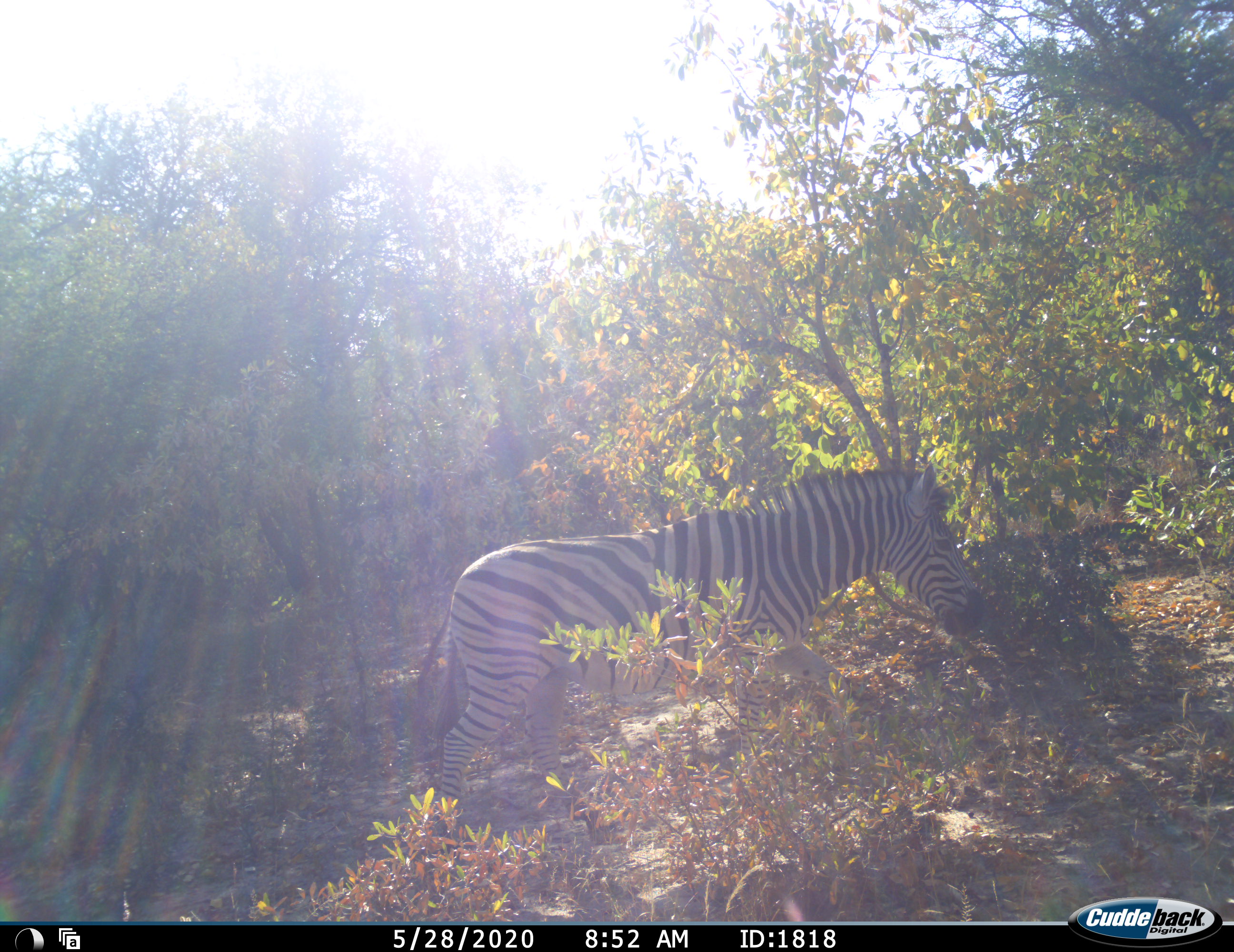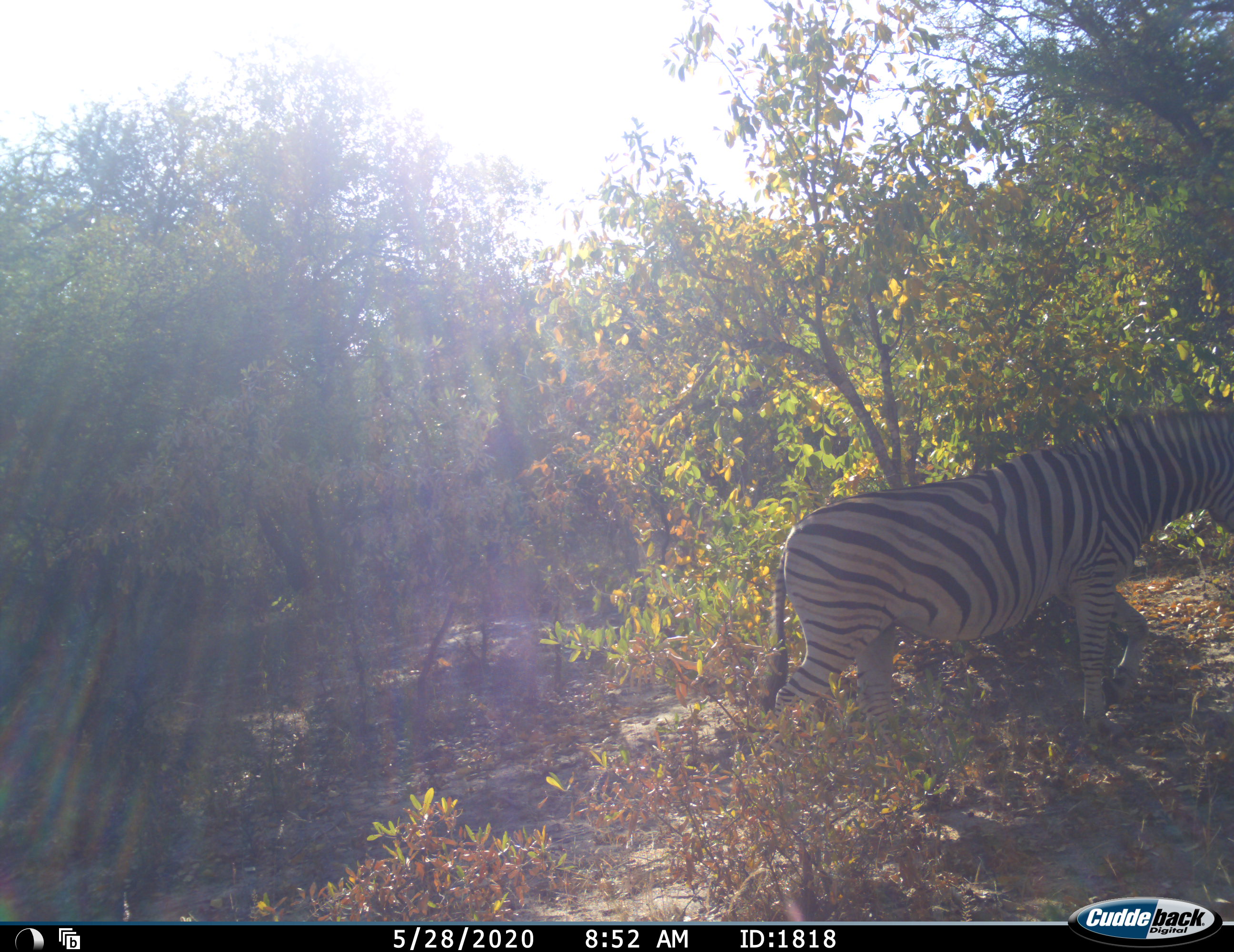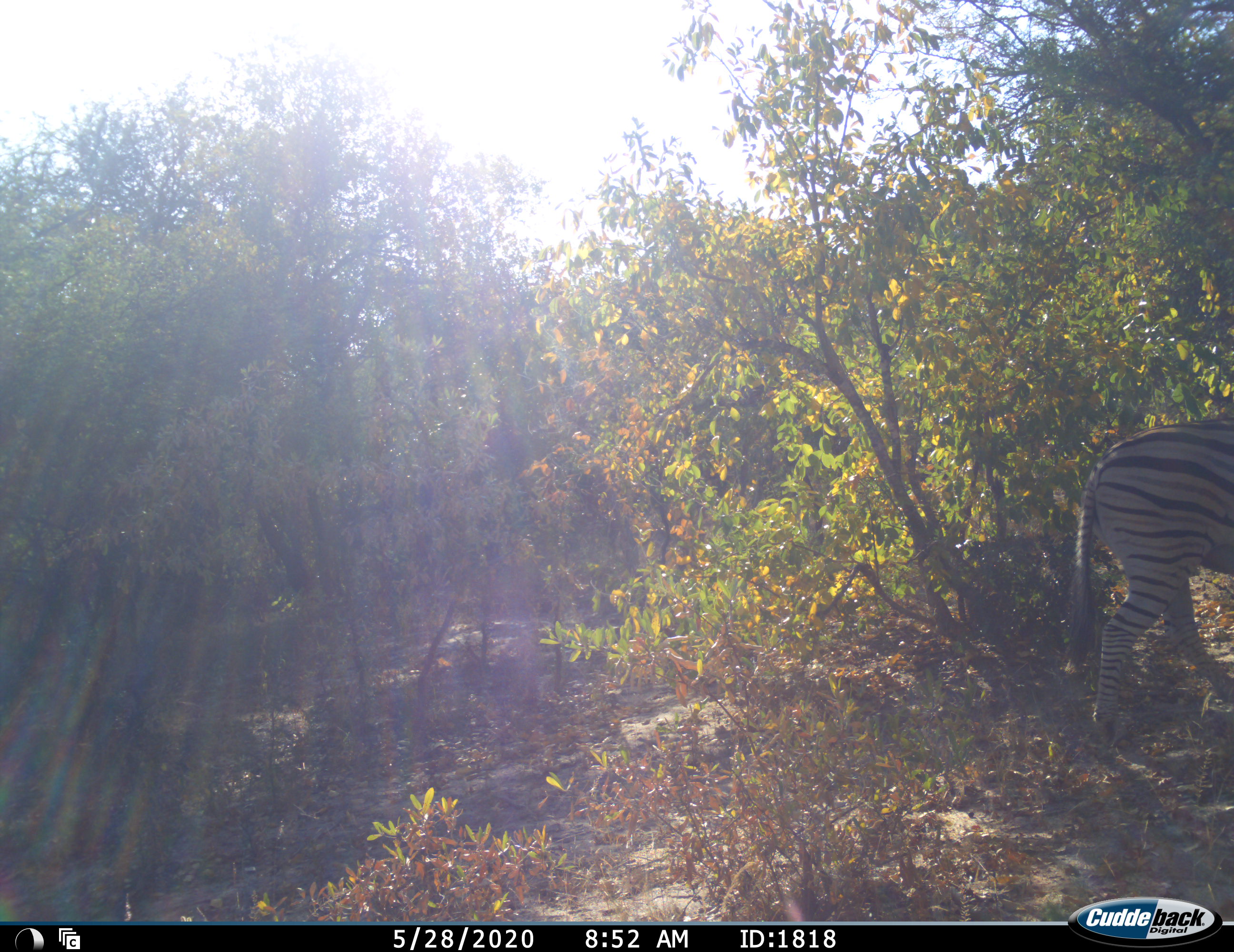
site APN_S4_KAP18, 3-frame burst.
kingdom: Animalia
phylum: Chordata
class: Mammalia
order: Perissodactyla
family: Equidae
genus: Equus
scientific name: Equus quagga burchellii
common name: burchell's zebra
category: zebraburchells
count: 1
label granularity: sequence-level